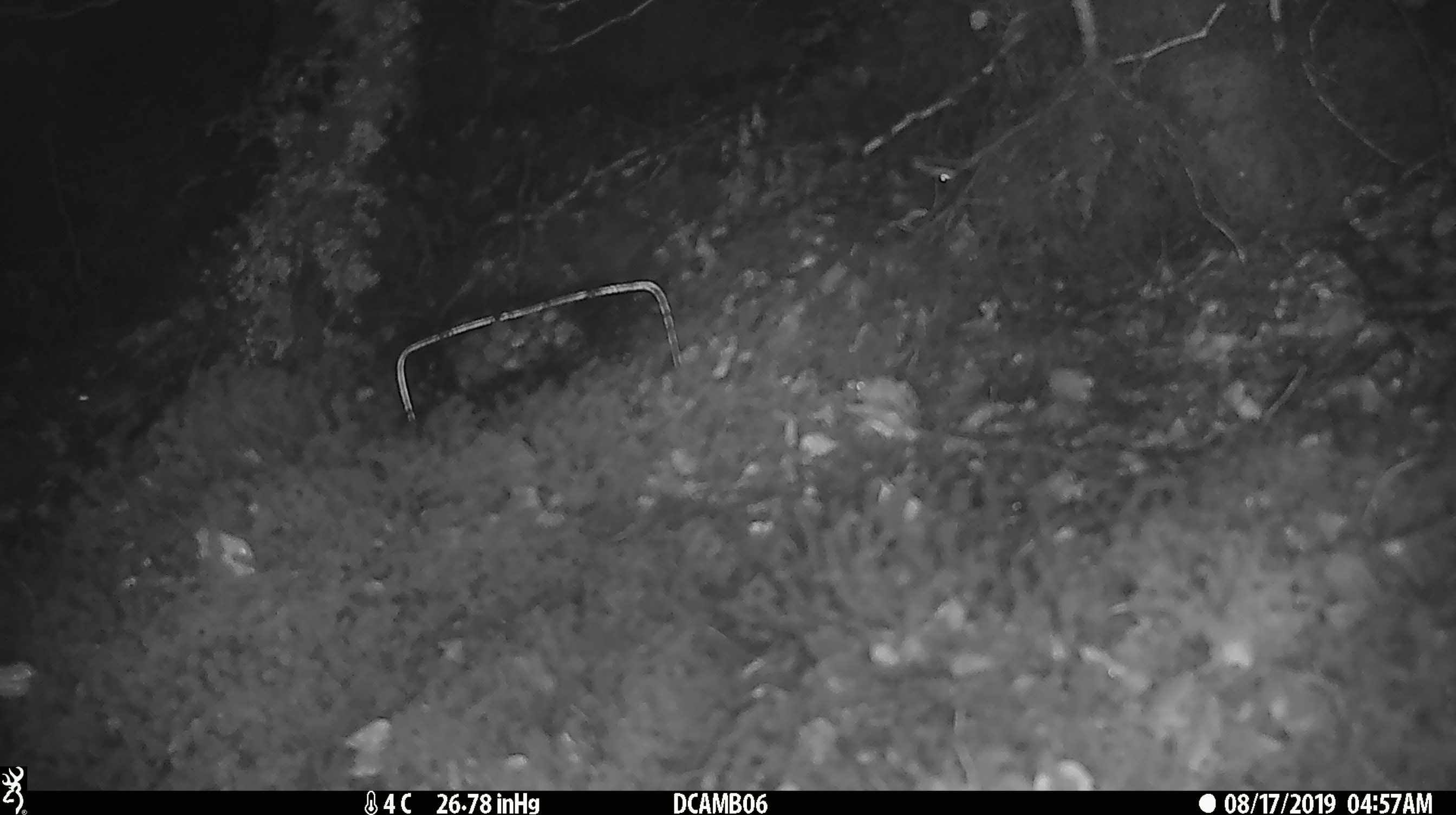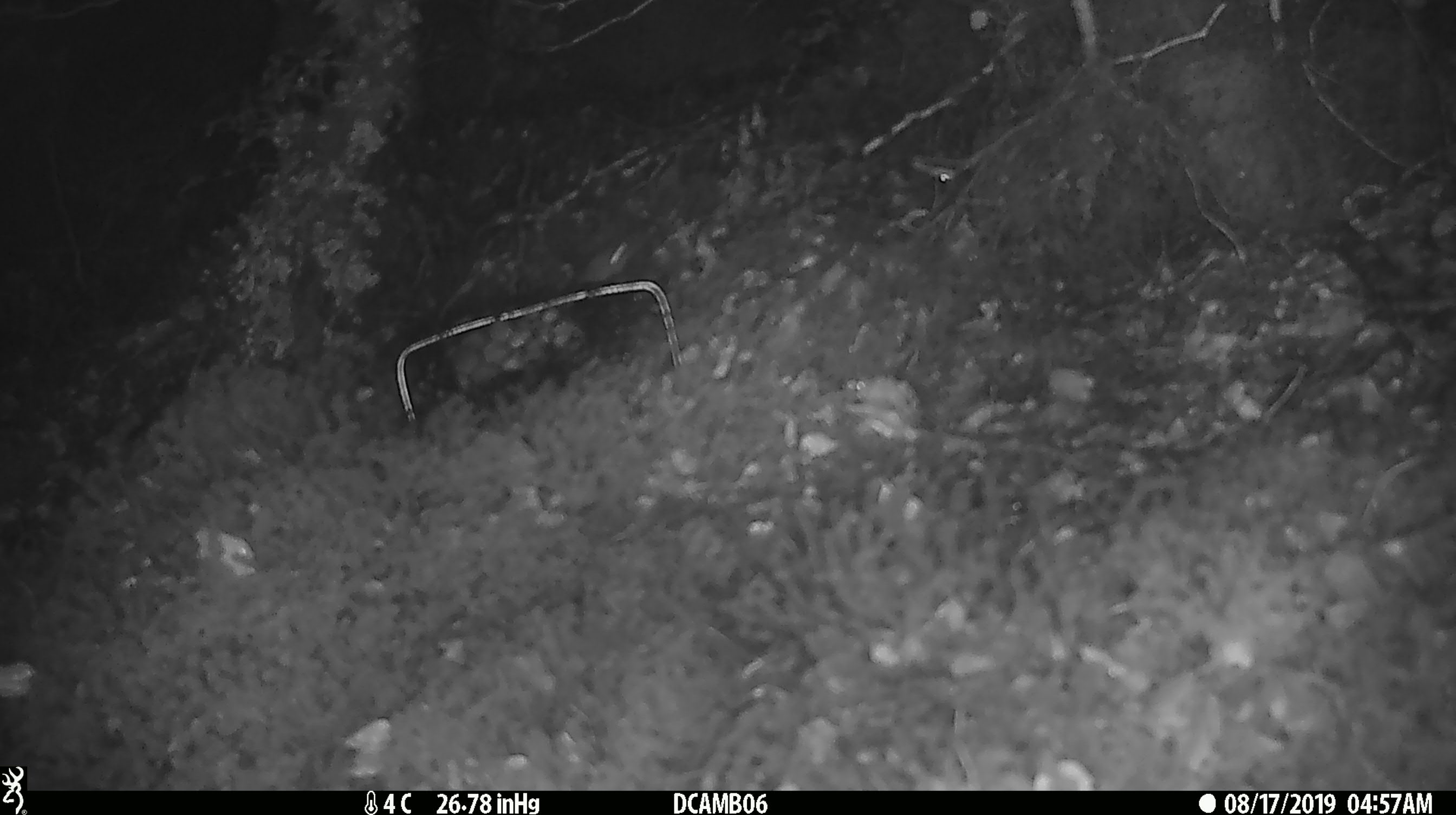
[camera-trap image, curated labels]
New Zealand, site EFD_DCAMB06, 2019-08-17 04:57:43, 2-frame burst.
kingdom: Animalia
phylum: Chordata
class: Mammalia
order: Rodentia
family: Muridae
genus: Mus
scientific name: Mus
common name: mouse